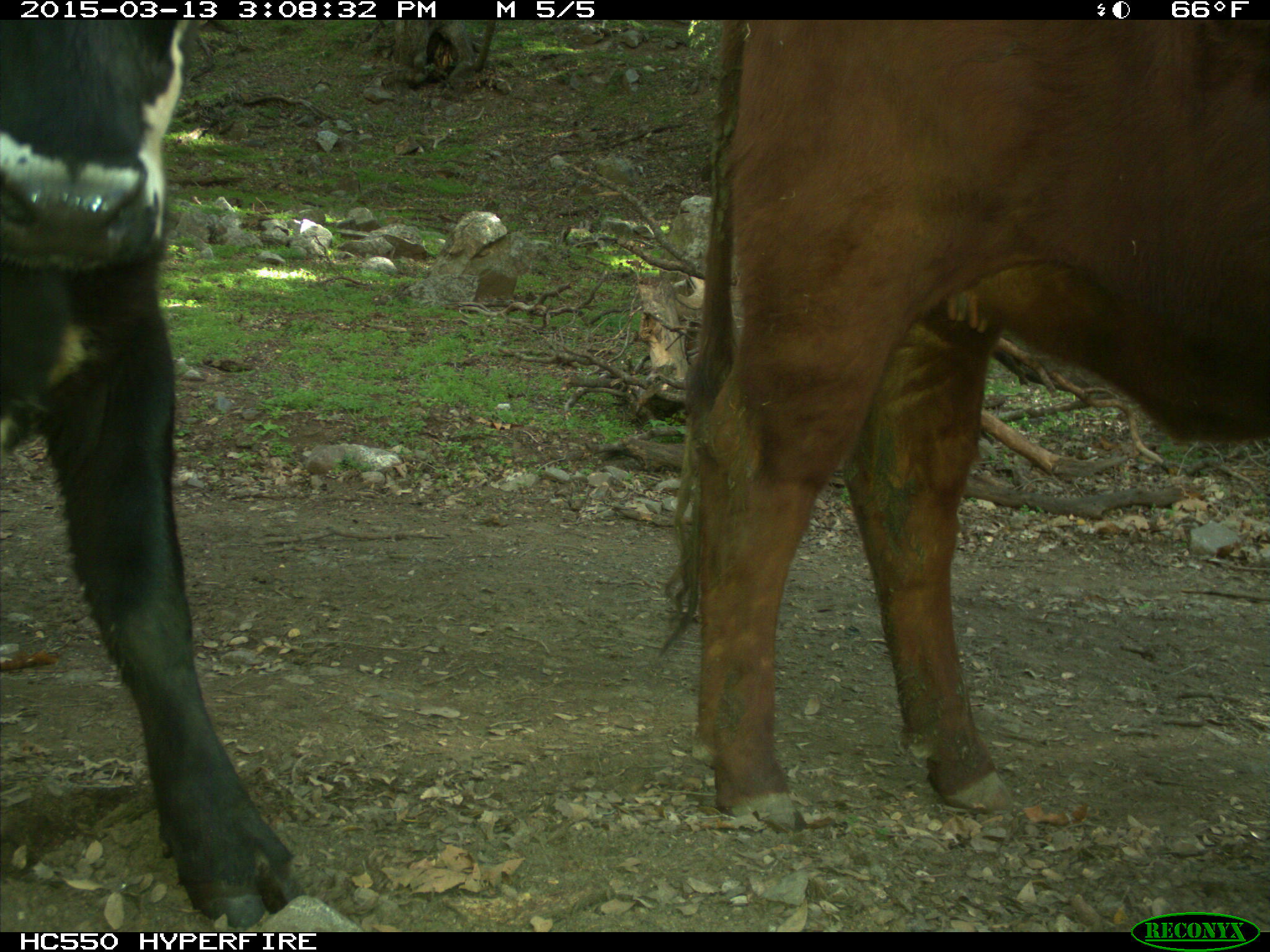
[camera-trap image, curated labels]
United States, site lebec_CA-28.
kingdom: Animalia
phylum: Chordata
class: Mammalia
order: Artiodactyla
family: Bovidae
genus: Bos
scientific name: Bos taurus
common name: domestic cow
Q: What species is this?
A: Bos taurus (domestic cow).